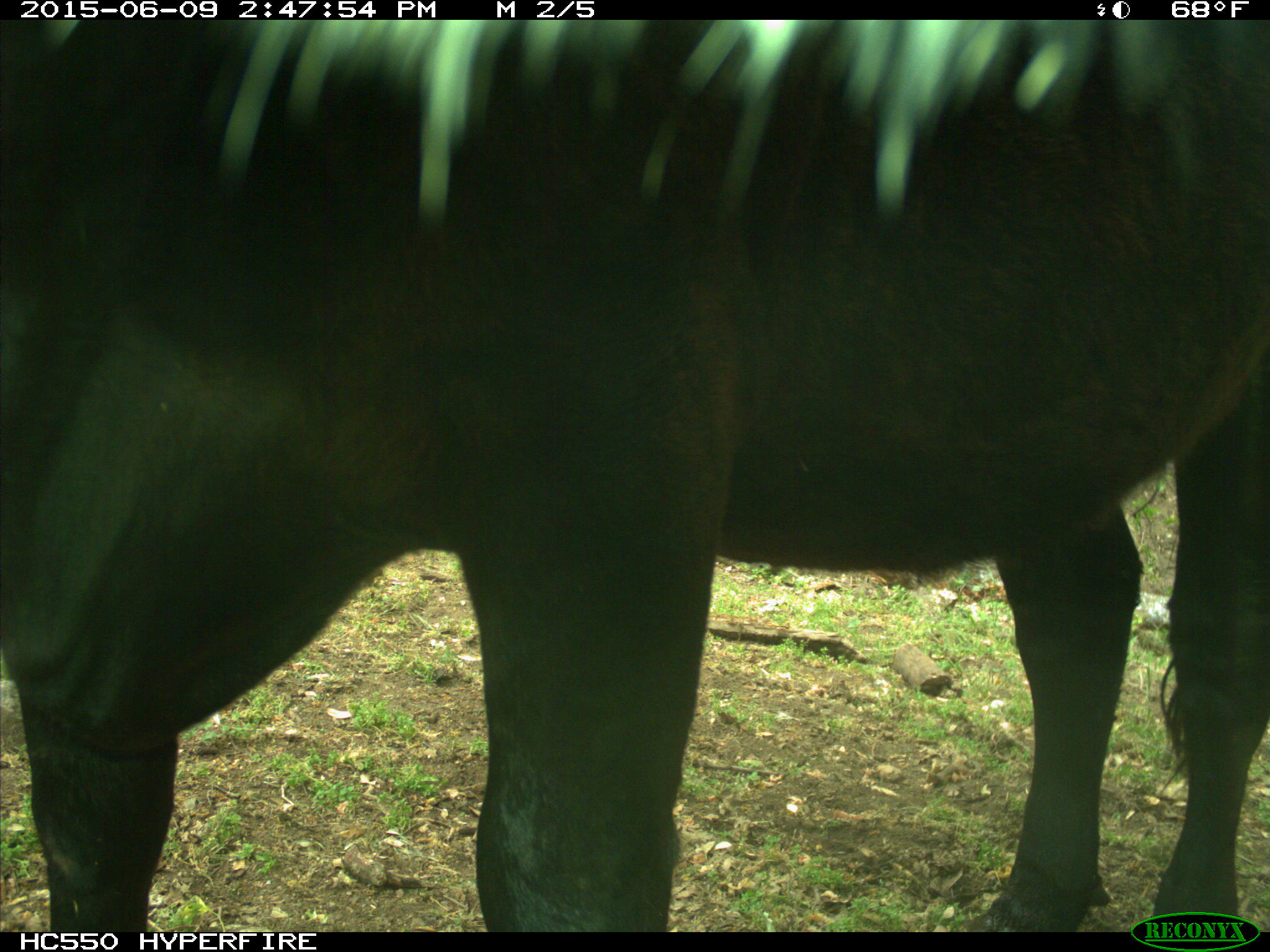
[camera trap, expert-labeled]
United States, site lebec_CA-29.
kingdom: Animalia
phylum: Chordata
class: Mammalia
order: Artiodactyla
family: Bovidae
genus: Bos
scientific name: Bos taurus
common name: domestic cow